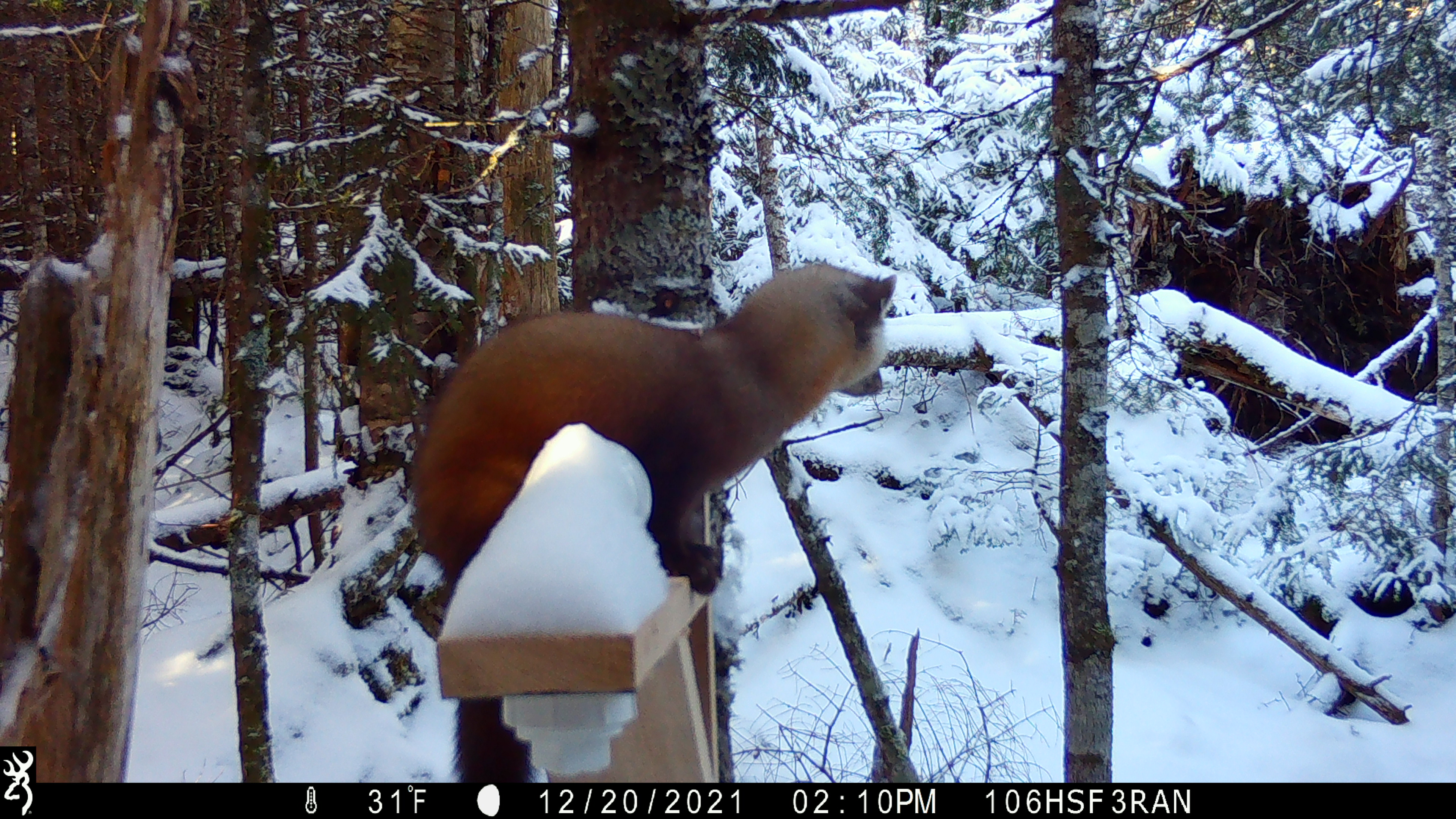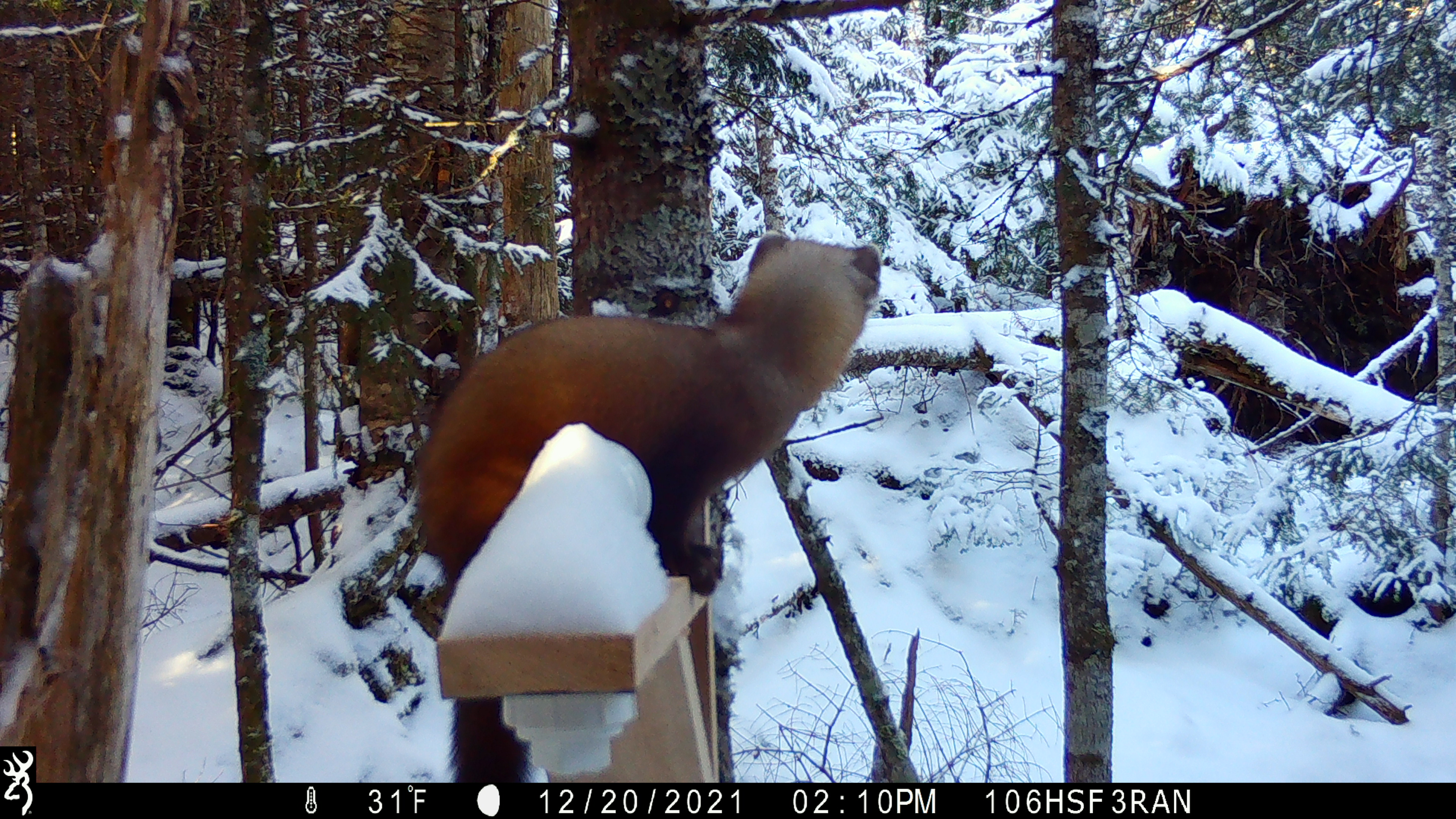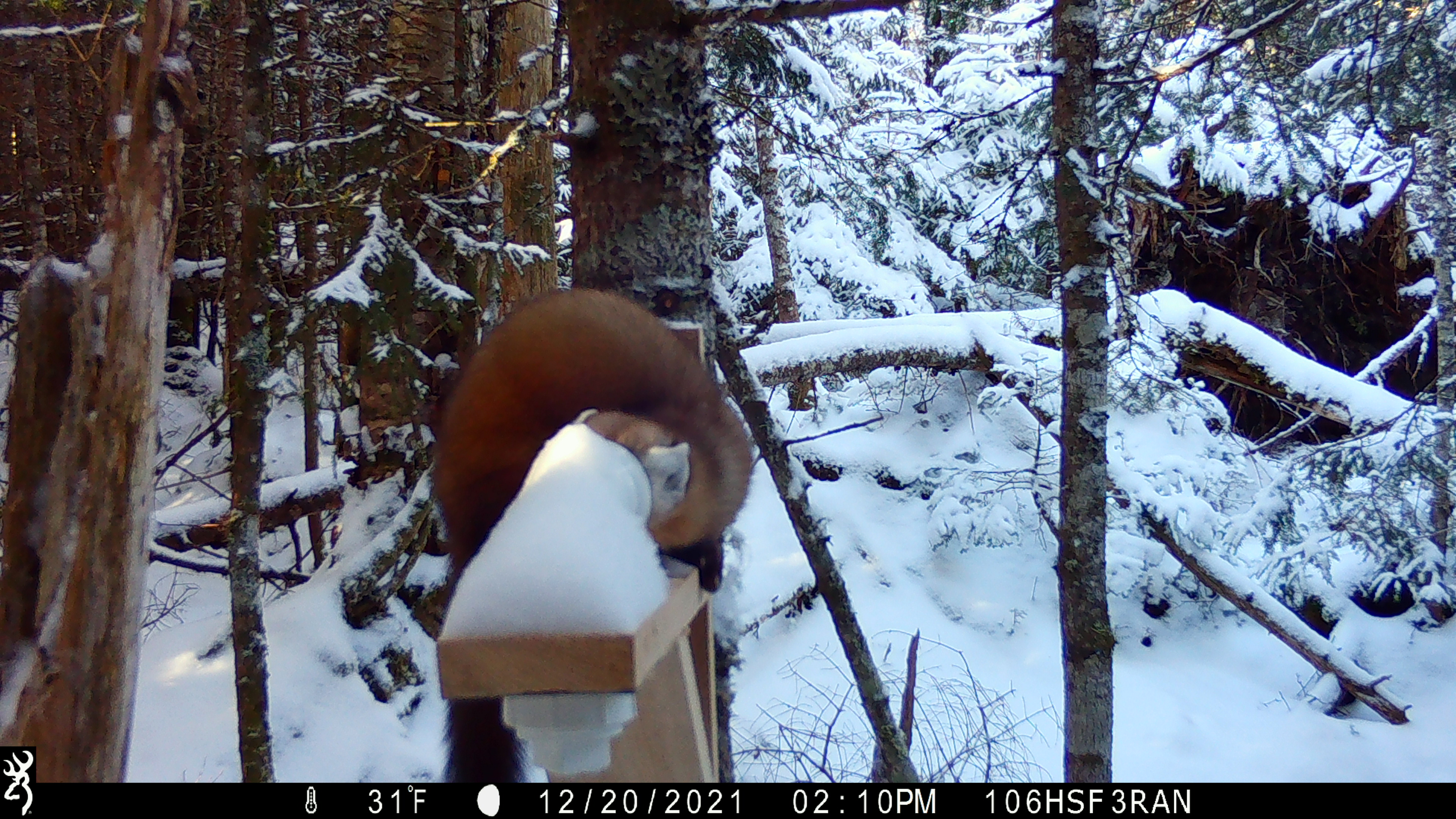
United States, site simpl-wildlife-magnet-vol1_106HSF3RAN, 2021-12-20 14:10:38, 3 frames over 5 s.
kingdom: Animalia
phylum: Chordata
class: Mammalia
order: Carnivora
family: Mustelidae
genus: Martes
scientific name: Martes americana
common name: american marten